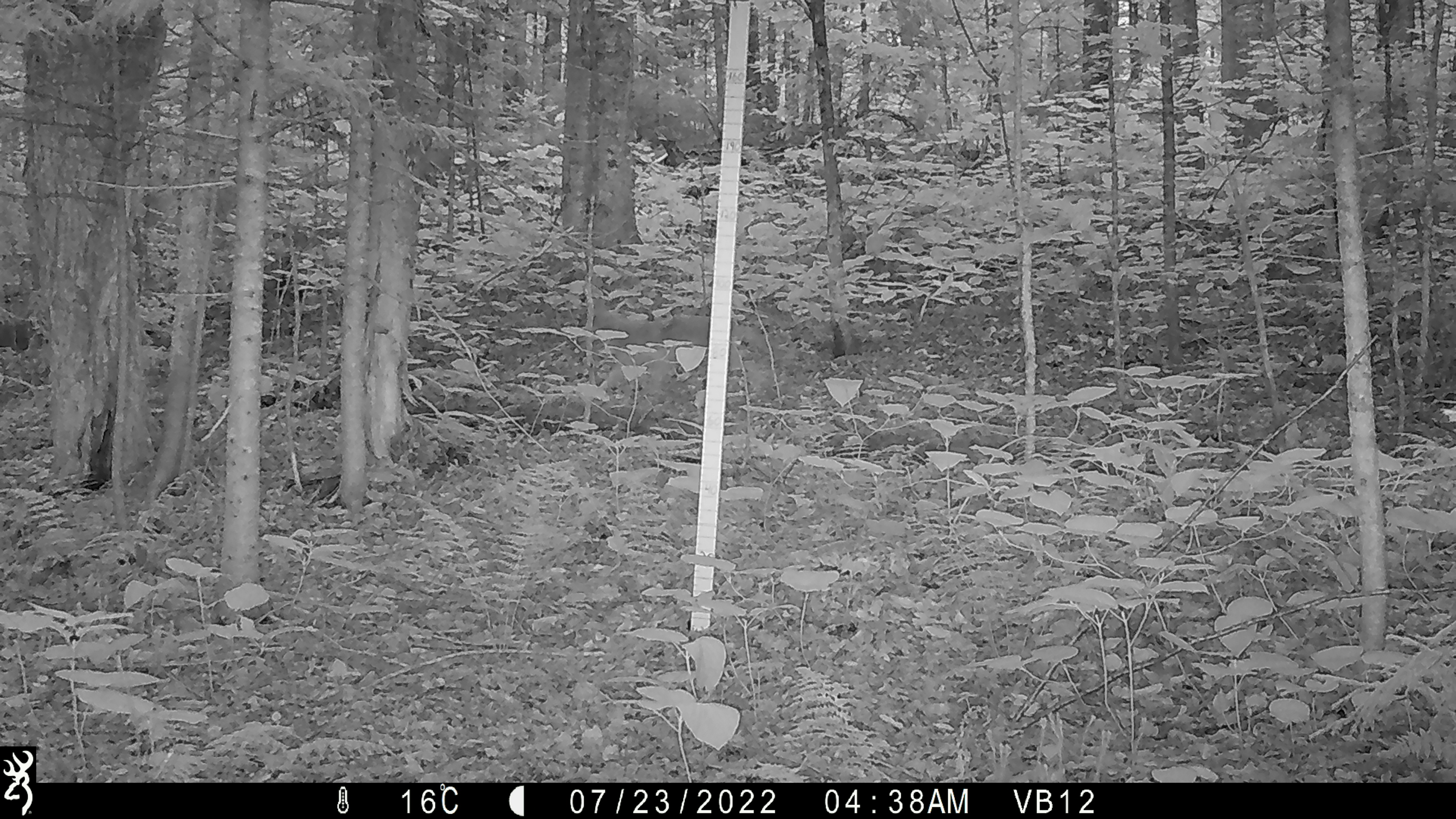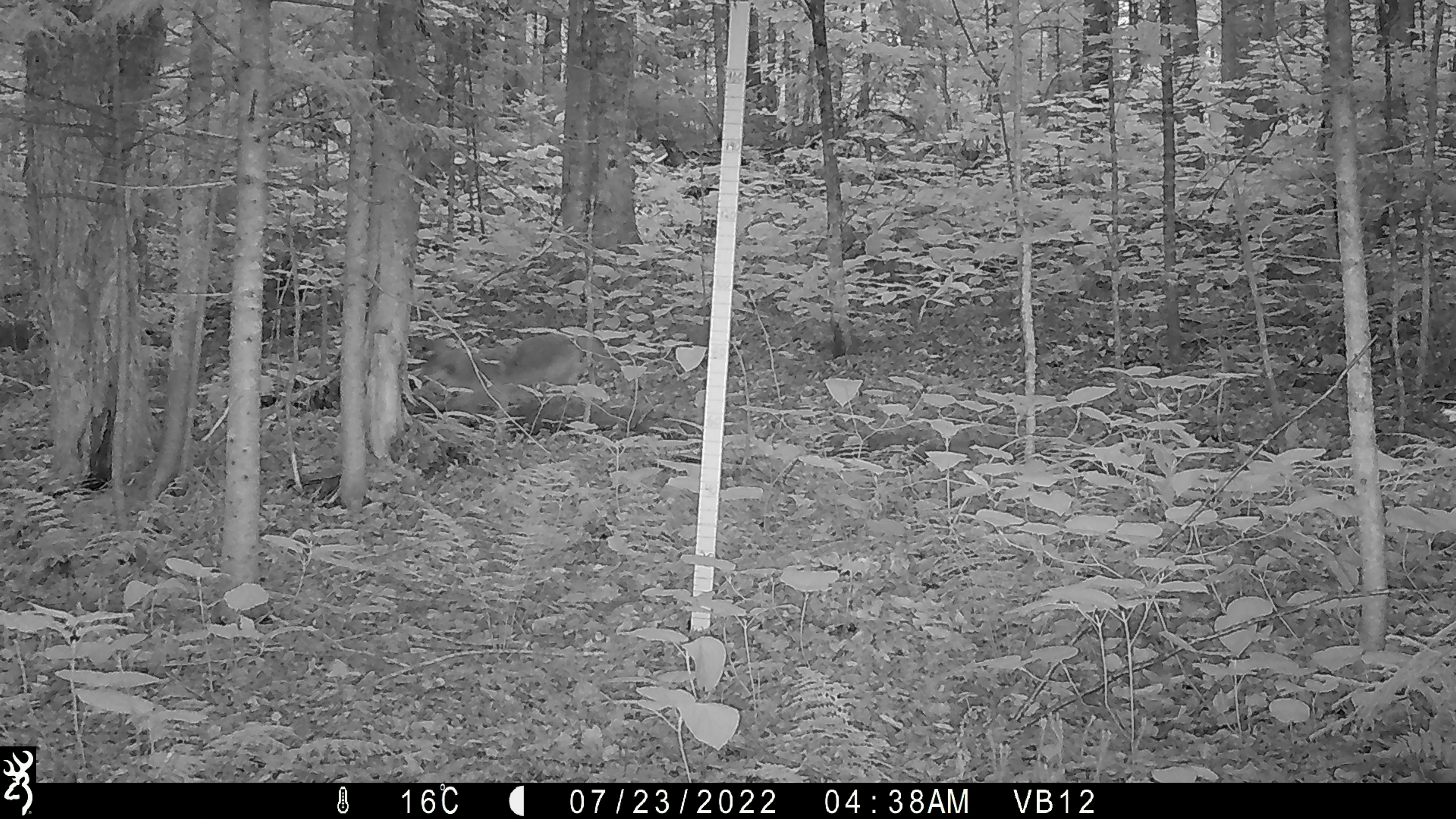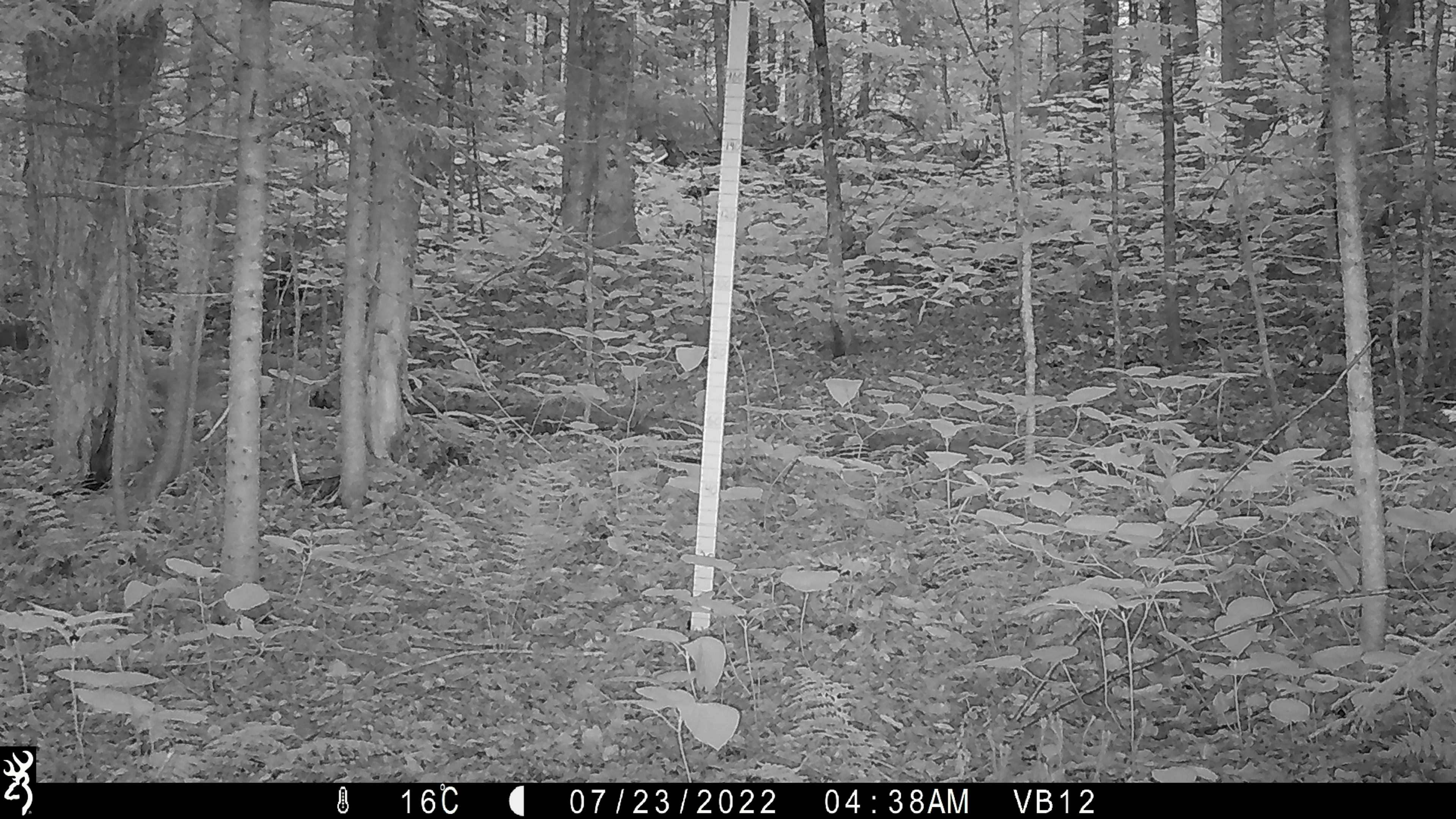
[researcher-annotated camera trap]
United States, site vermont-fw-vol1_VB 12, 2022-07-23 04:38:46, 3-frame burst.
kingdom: Animalia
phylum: Chordata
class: Mammalia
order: Carnivora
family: Canidae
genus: Canis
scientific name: Canis latrans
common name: coyote